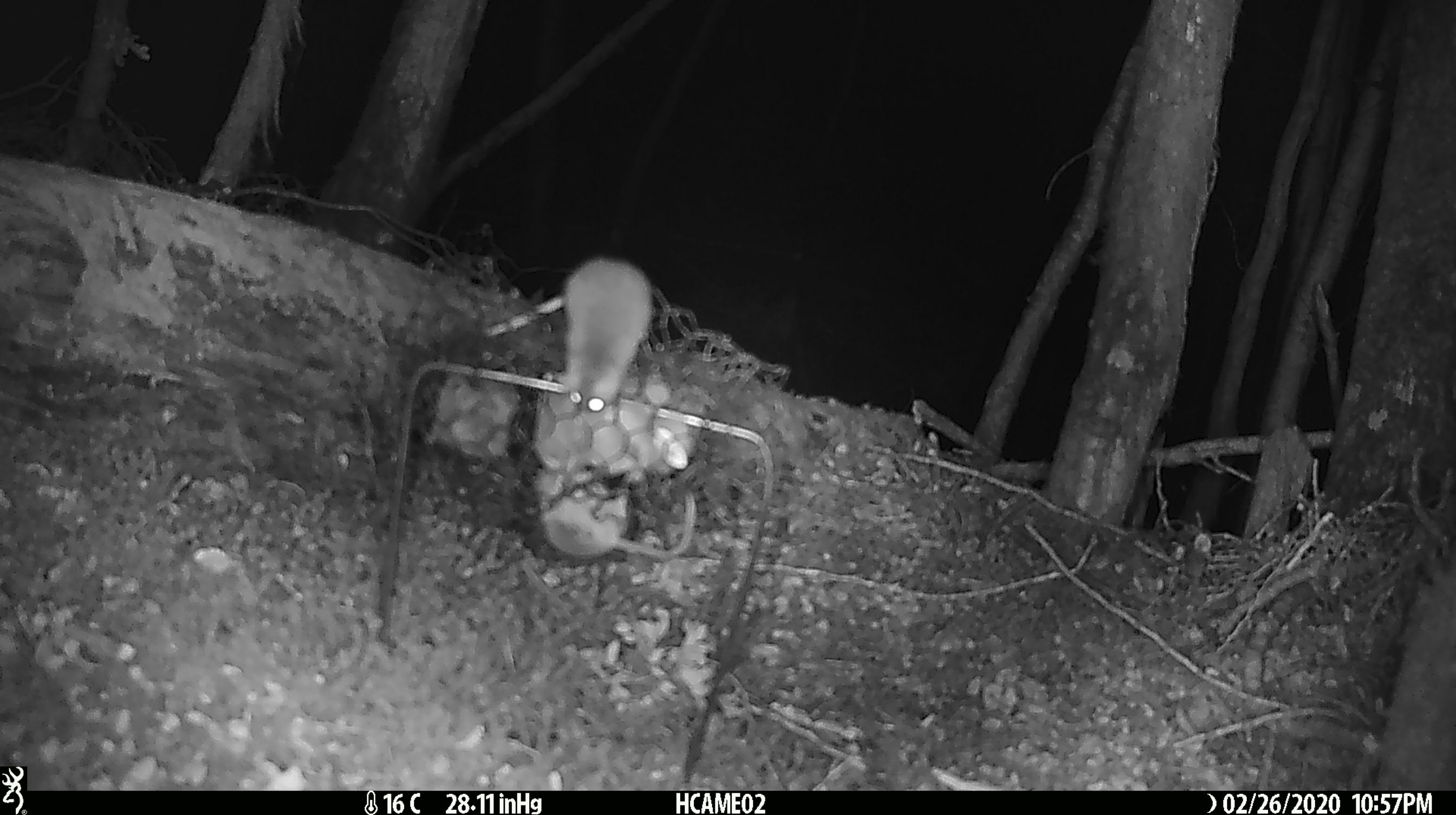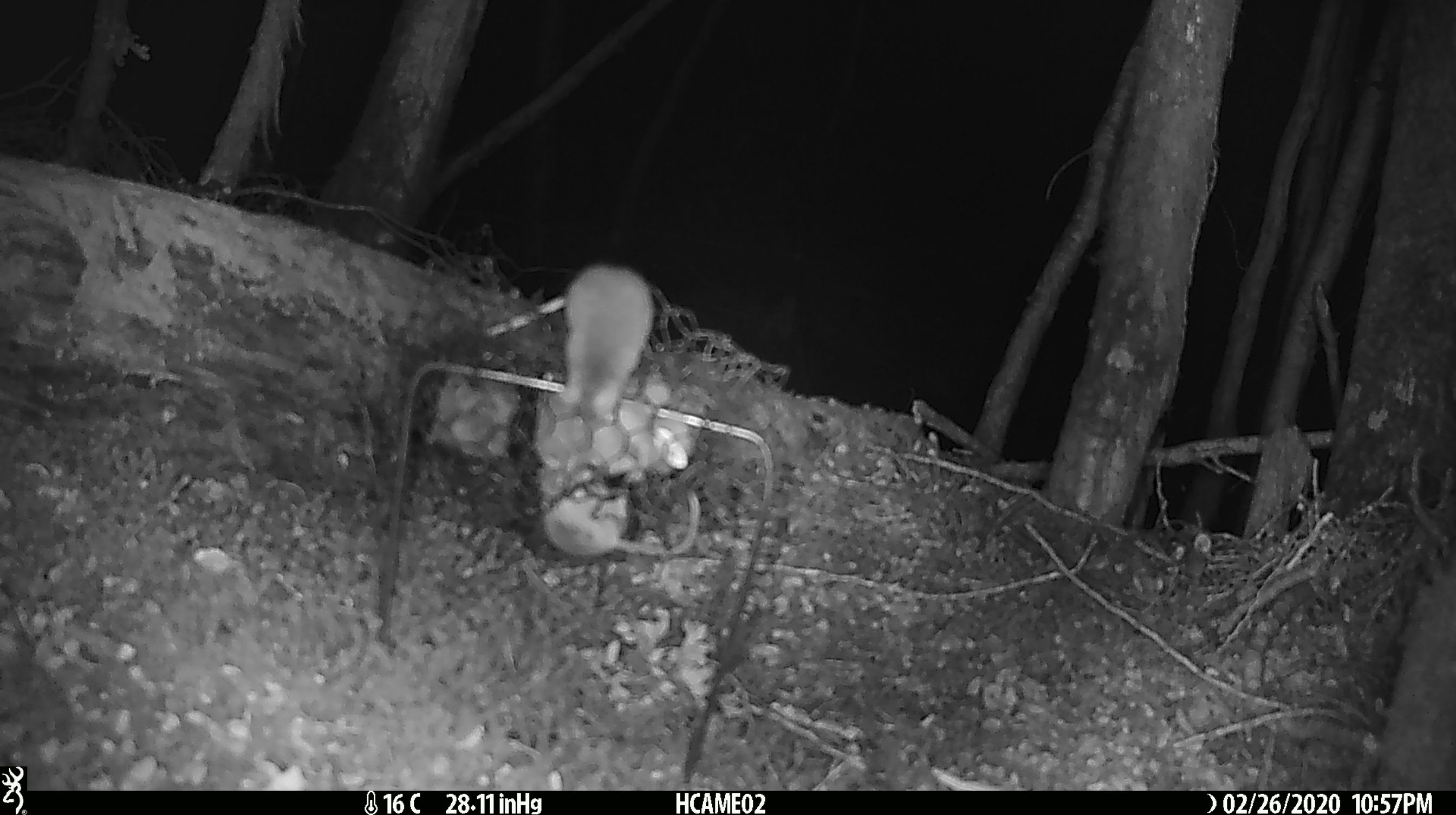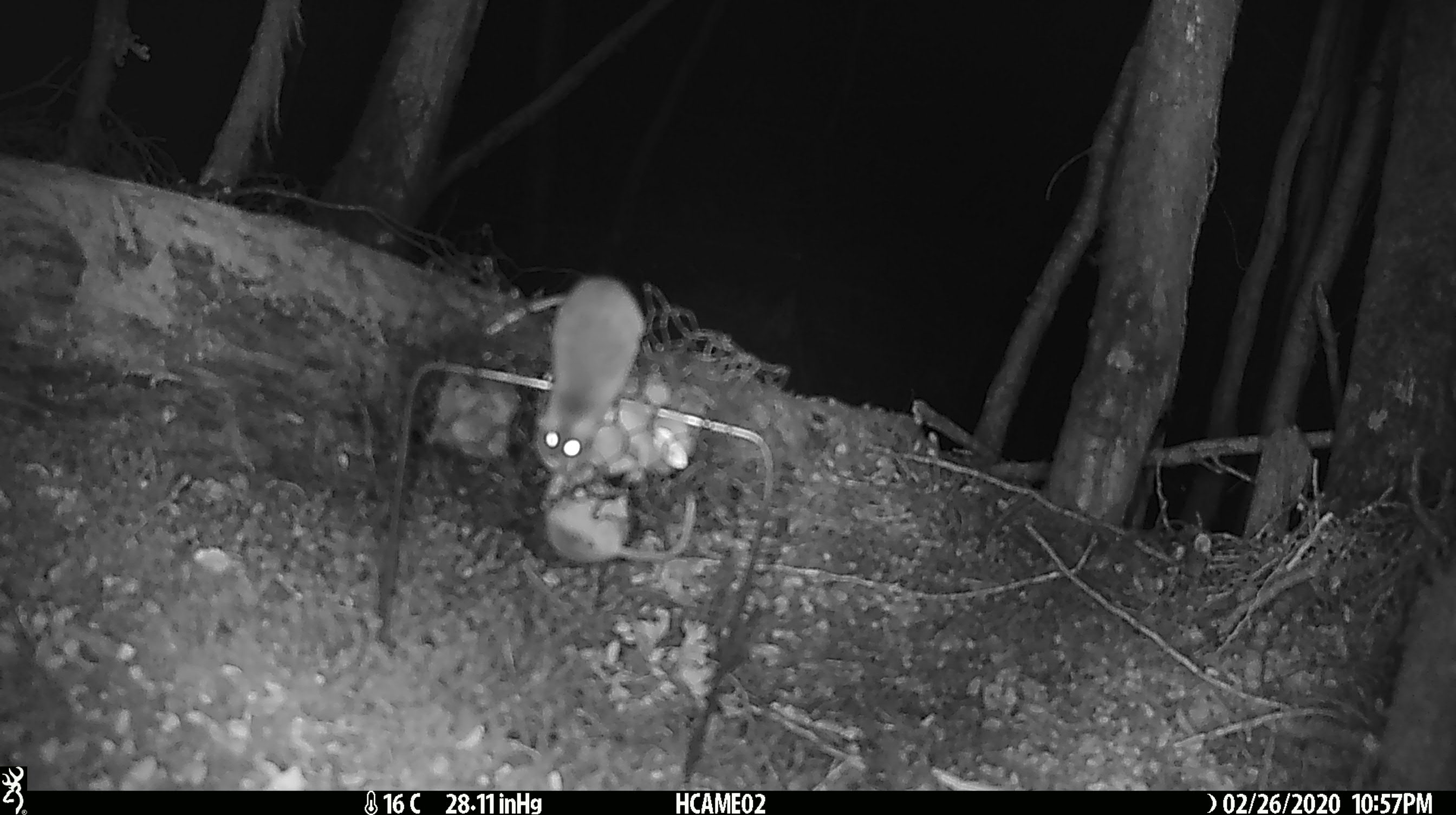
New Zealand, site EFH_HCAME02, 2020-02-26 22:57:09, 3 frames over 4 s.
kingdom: Animalia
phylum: Chordata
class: Mammalia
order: Rodentia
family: Muridae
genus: Mus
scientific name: Mus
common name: mouse